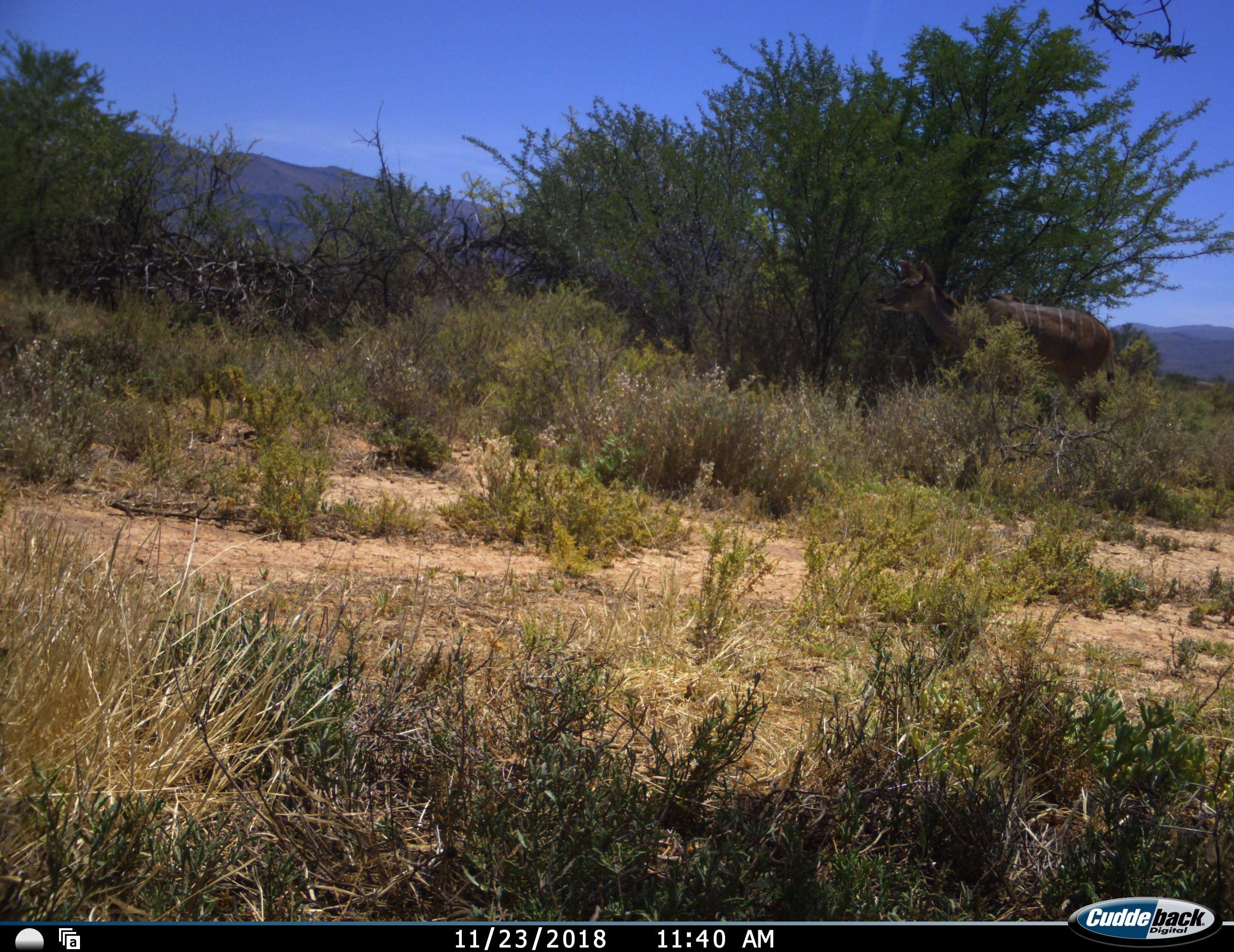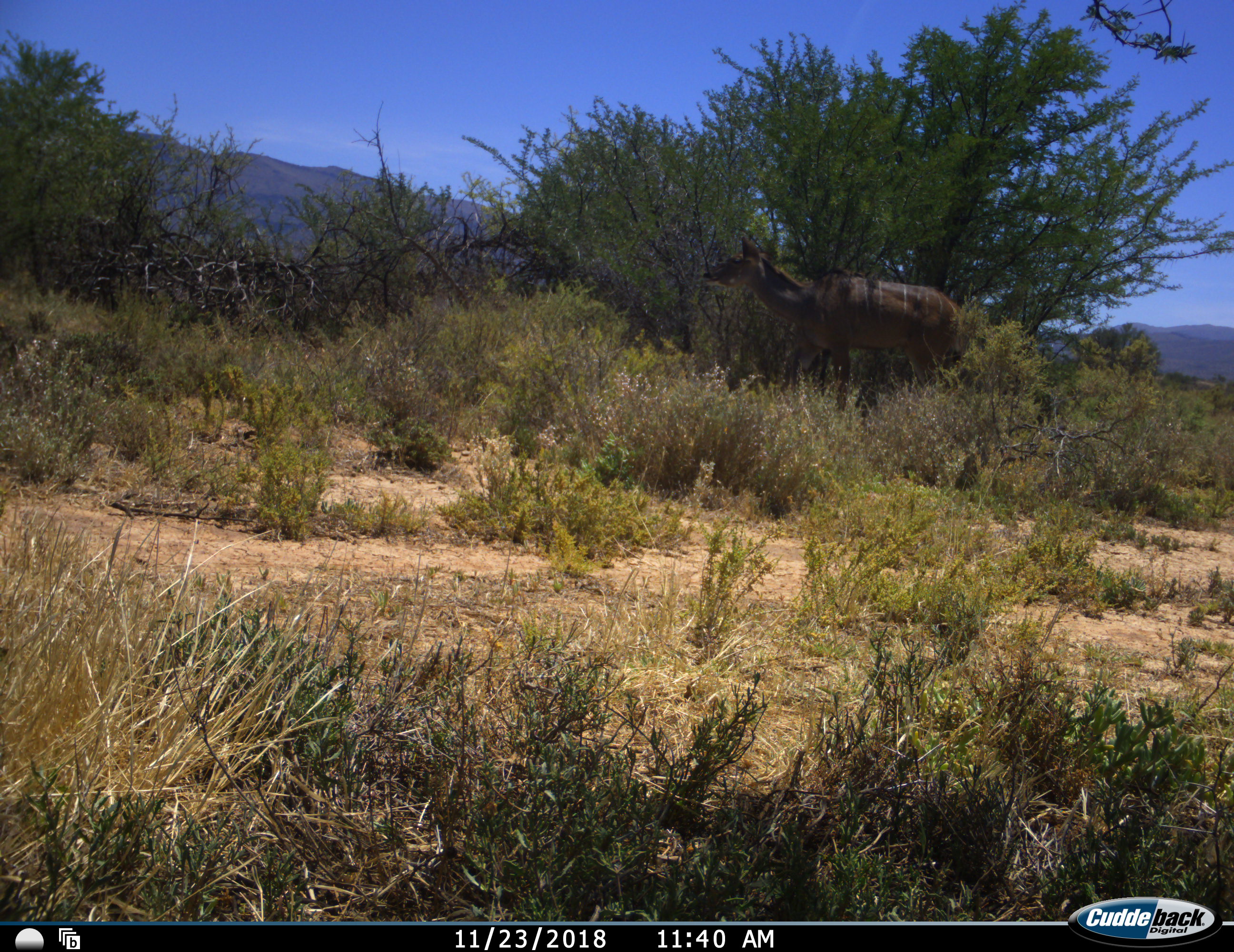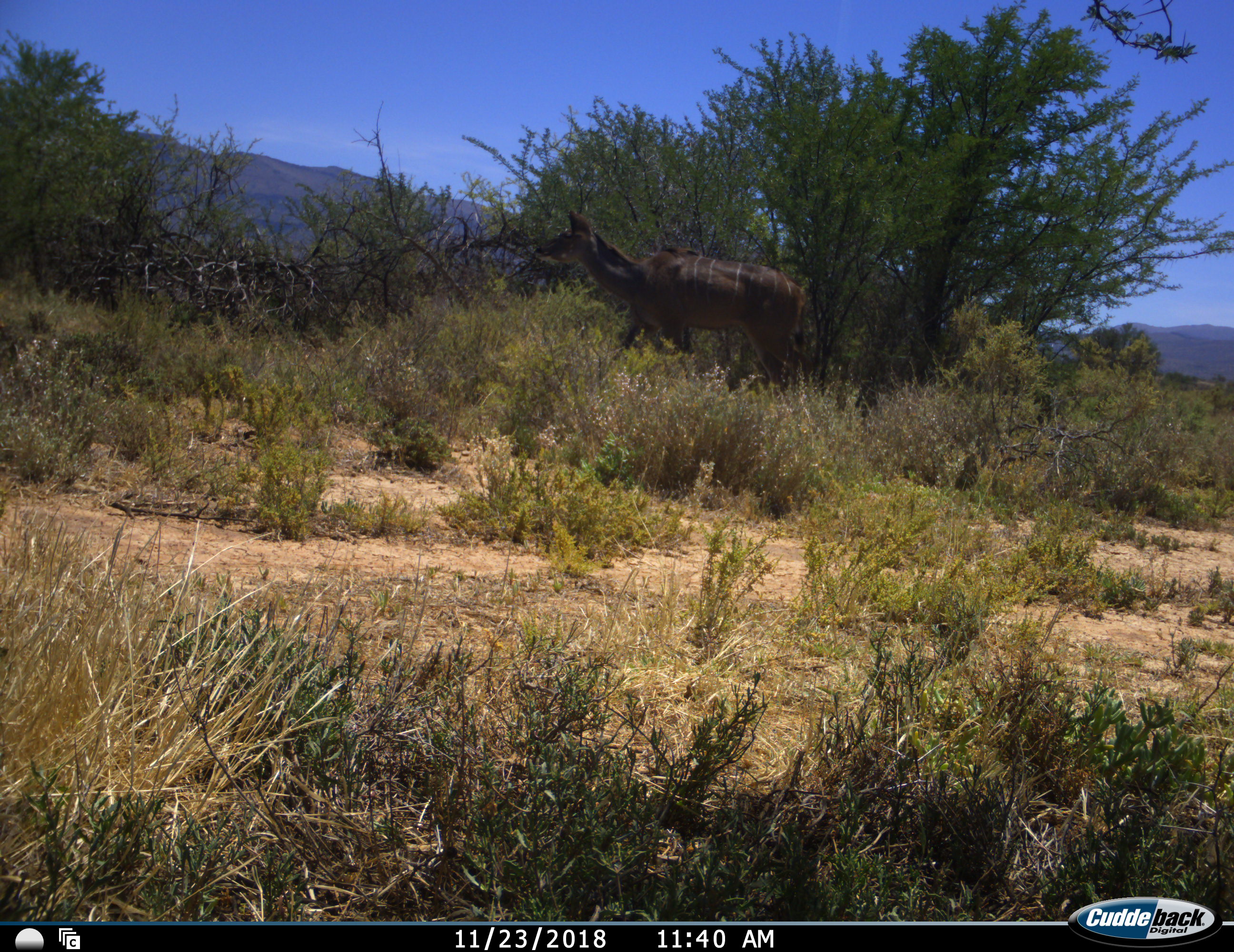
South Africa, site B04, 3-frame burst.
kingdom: Animalia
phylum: Chordata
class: Mammalia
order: Artiodactyla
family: Bovidae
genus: Tragelaphus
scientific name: Tragelaphus strepsiceros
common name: greater kudu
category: kudu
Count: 1.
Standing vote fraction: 10%.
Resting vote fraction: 0%.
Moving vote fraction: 100%.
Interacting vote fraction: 0%.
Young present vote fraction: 0%.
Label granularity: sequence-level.